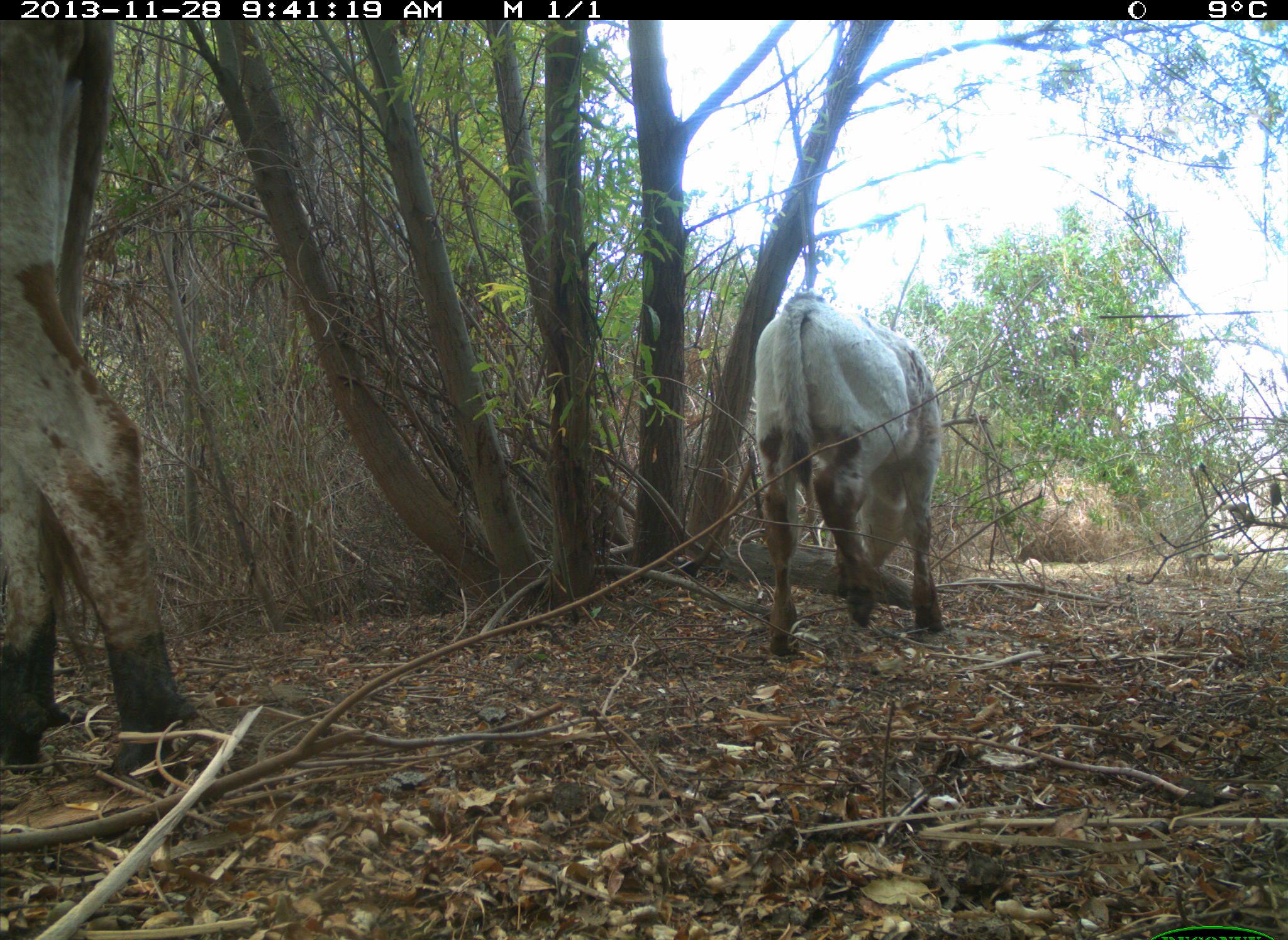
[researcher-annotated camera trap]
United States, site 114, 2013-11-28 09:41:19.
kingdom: Animalia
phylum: Chordata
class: Mammalia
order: Artiodactyla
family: Bovidae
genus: Bos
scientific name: Bos taurus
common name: cow